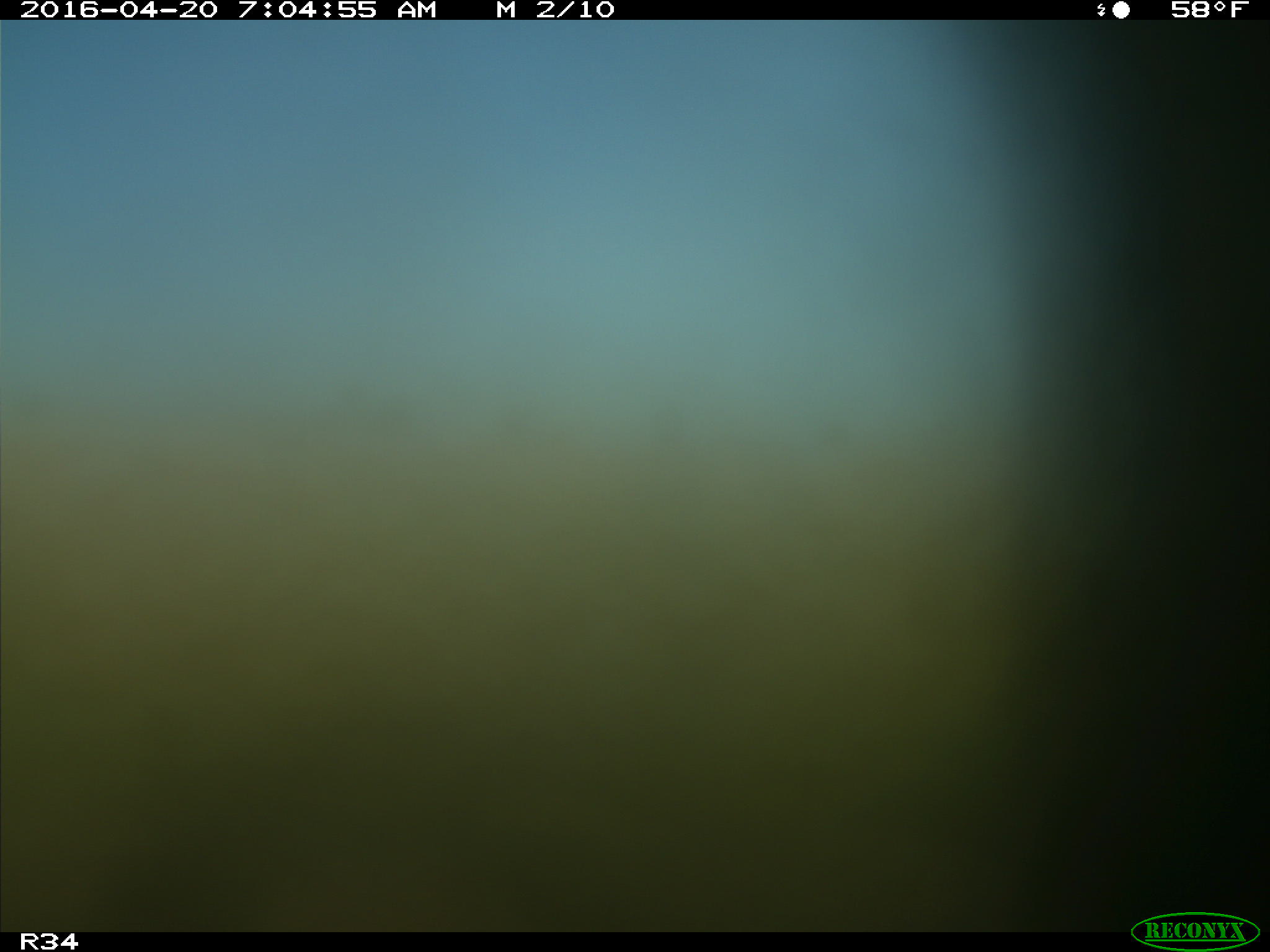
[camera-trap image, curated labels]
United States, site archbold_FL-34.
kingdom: Animalia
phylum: Chordata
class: Mammalia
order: Artiodactyla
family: Bovidae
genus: Bos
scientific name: Bos taurus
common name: domestic cow